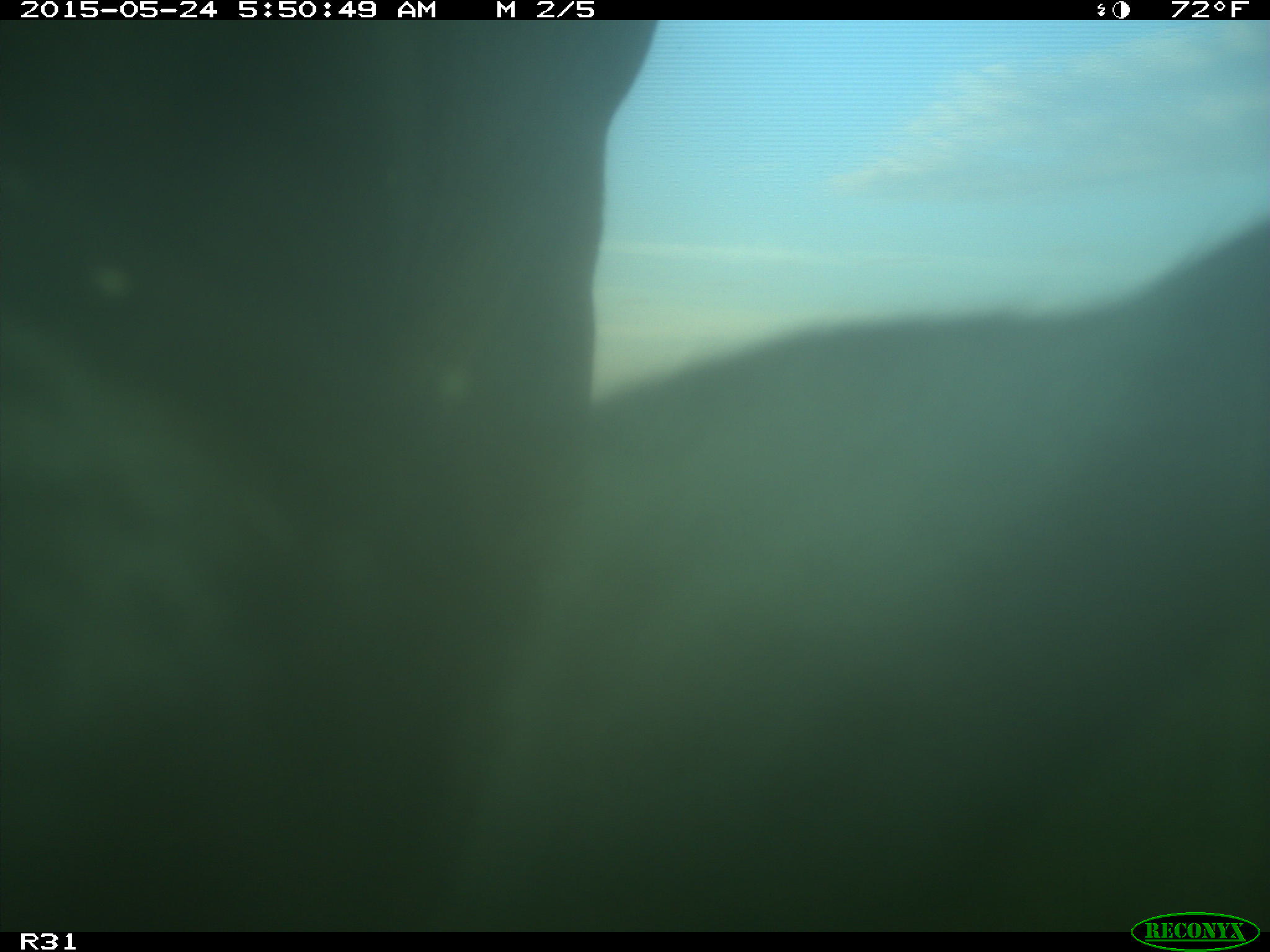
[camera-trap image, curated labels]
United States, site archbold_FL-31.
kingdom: Animalia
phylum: Chordata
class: Mammalia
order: Artiodactyla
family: Bovidae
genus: Bos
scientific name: Bos taurus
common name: domestic cow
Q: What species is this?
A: Bos taurus (domestic cow).